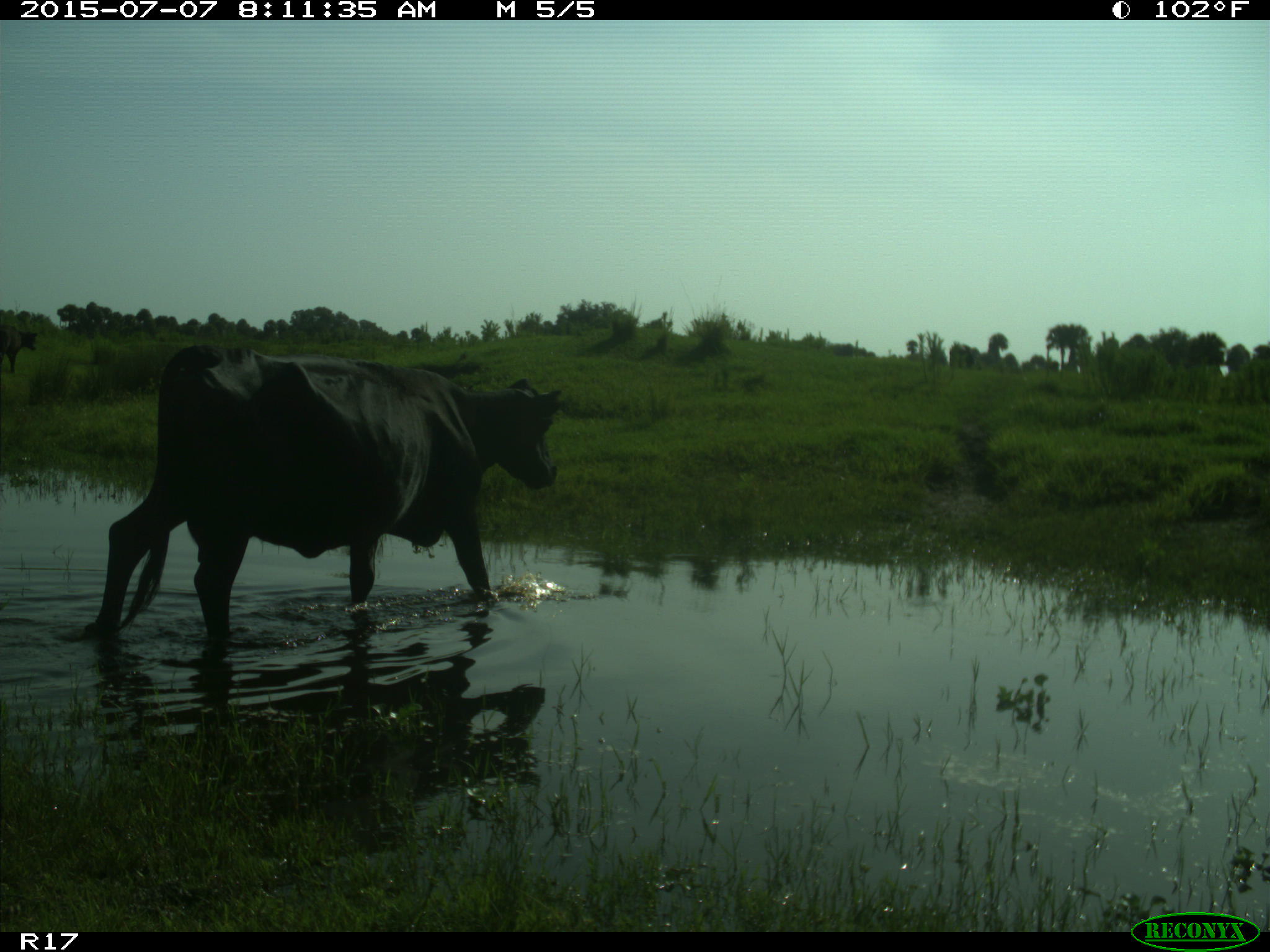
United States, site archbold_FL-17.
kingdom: Animalia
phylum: Chordata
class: Mammalia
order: Artiodactyla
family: Bovidae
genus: Bos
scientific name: Bos taurus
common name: domestic cow